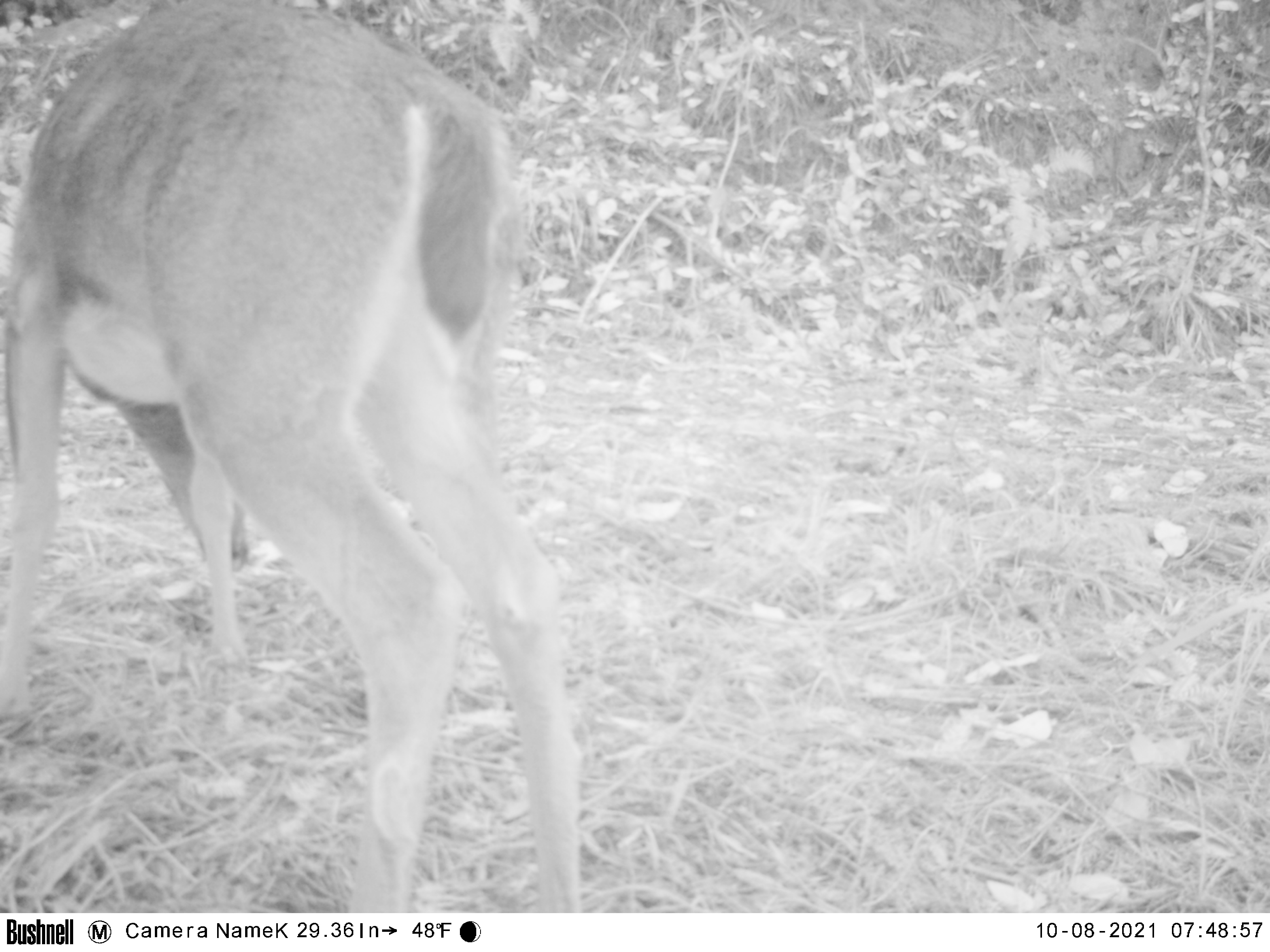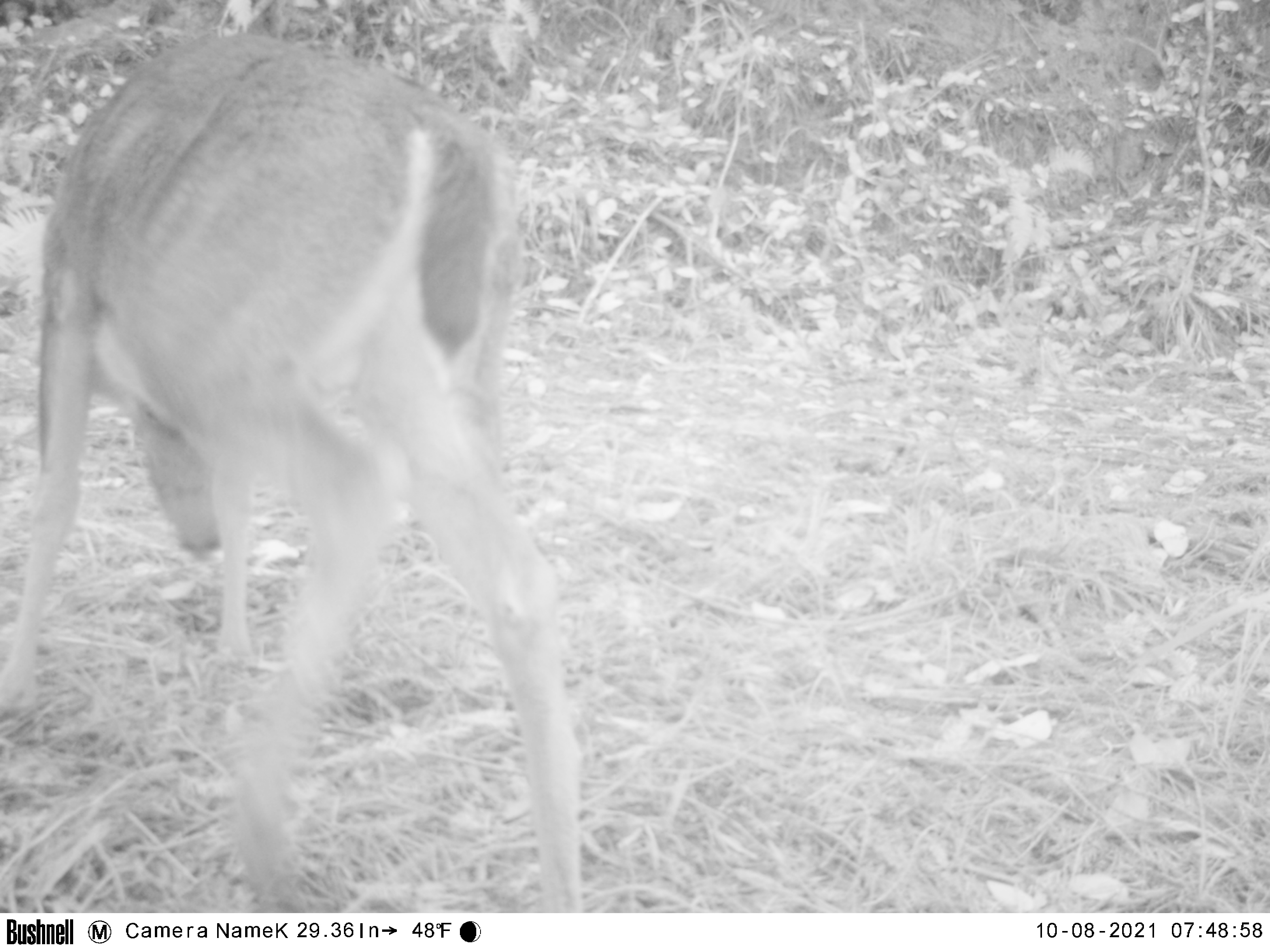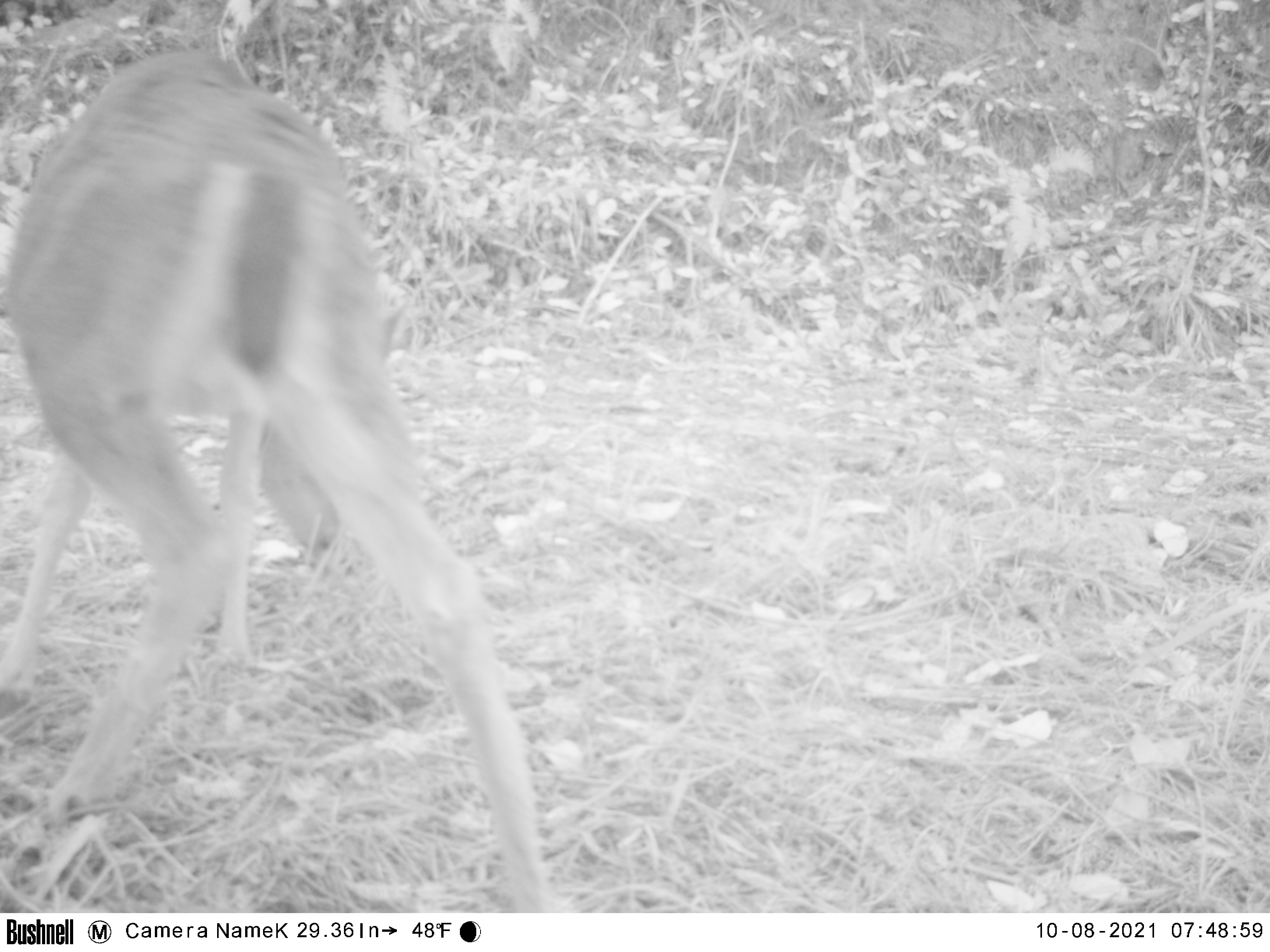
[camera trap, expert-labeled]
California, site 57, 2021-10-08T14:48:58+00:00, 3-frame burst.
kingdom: Animalia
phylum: Chordata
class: Mammalia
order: Artiodactyla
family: Cervidae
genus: Odocoileus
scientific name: Odocoileus hemionus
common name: mule deer